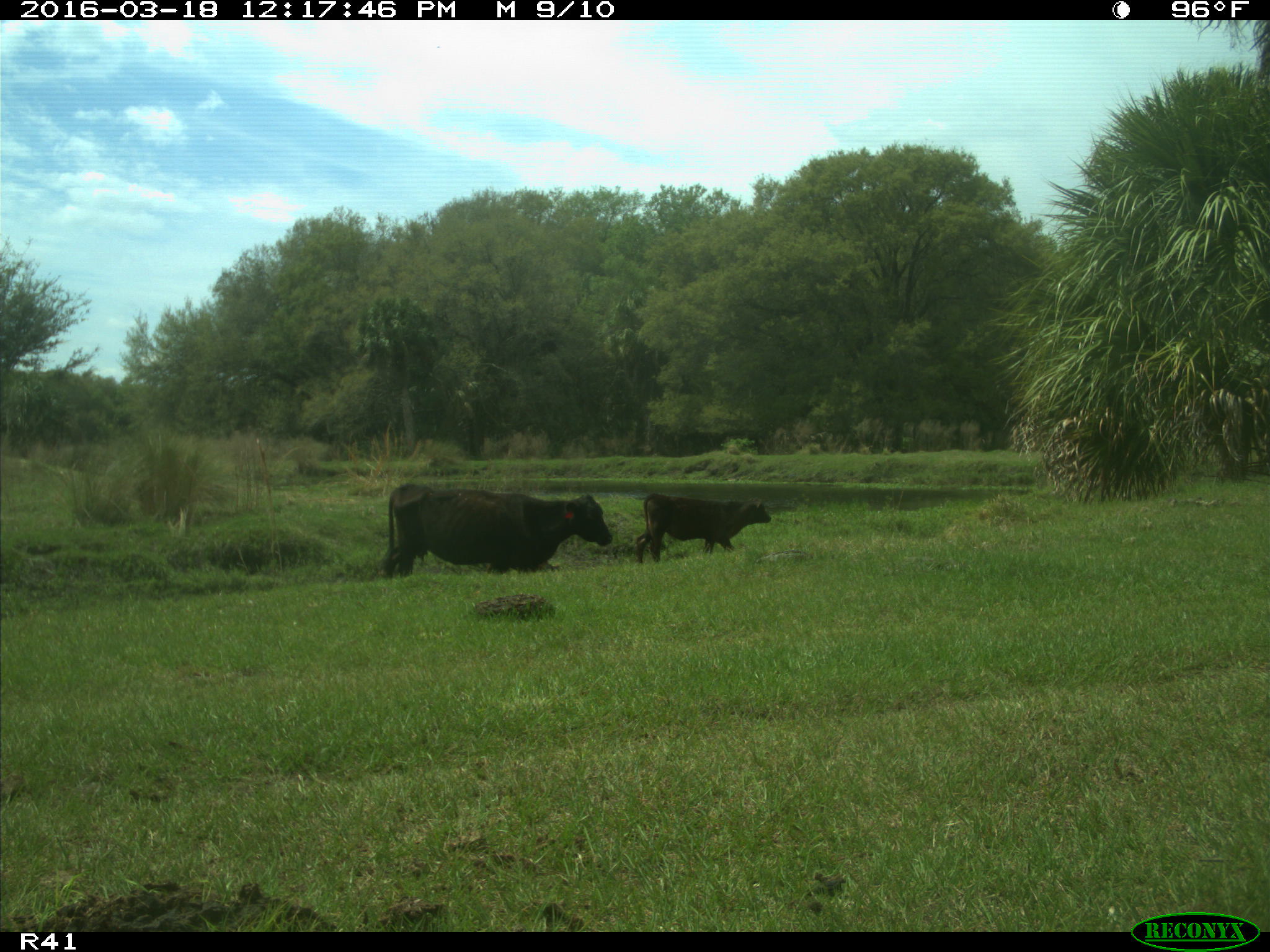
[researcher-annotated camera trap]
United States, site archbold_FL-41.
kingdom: Animalia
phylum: Chordata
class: Mammalia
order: Artiodactyla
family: Bovidae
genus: Bos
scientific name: Bos taurus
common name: domestic cow